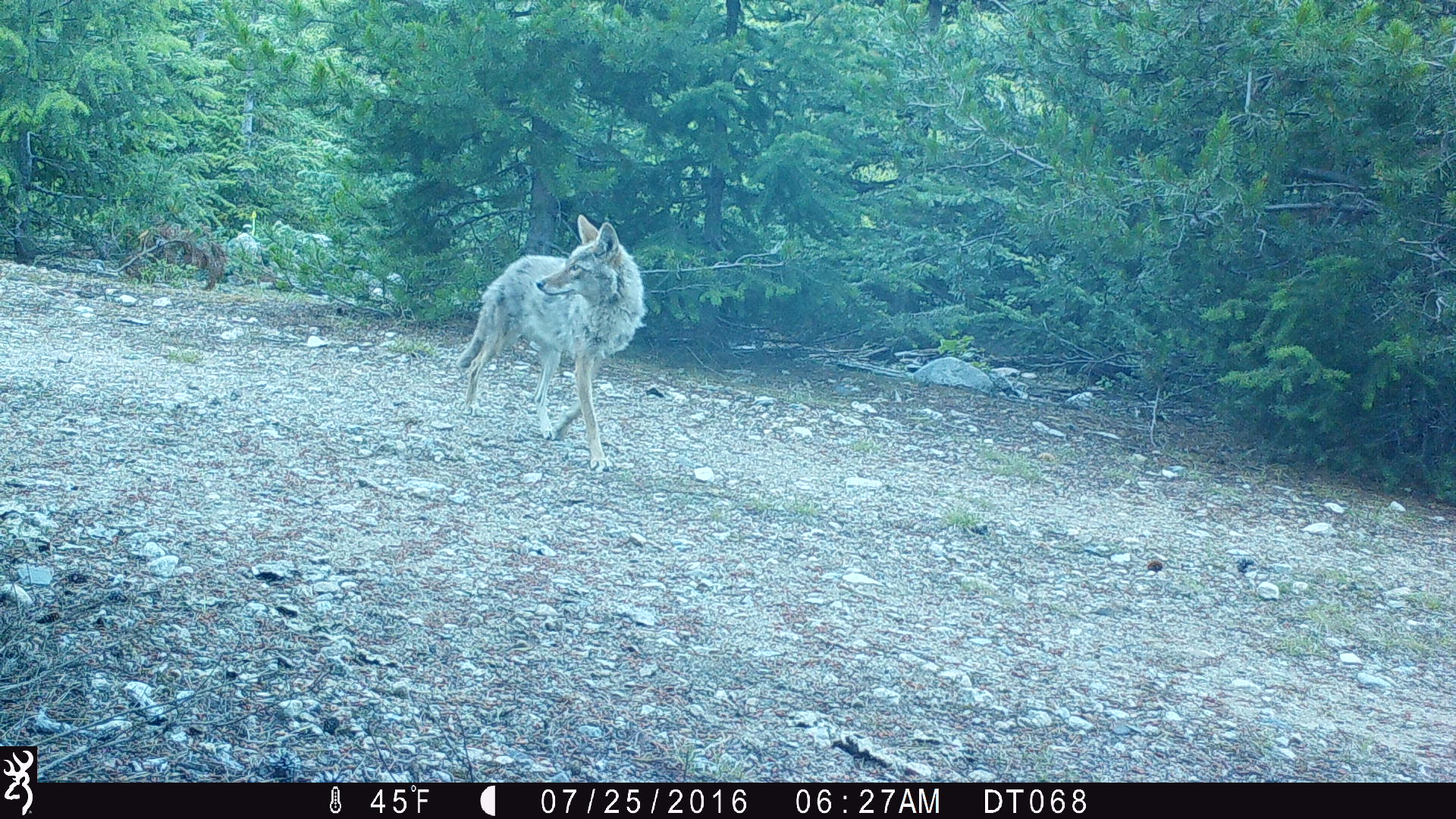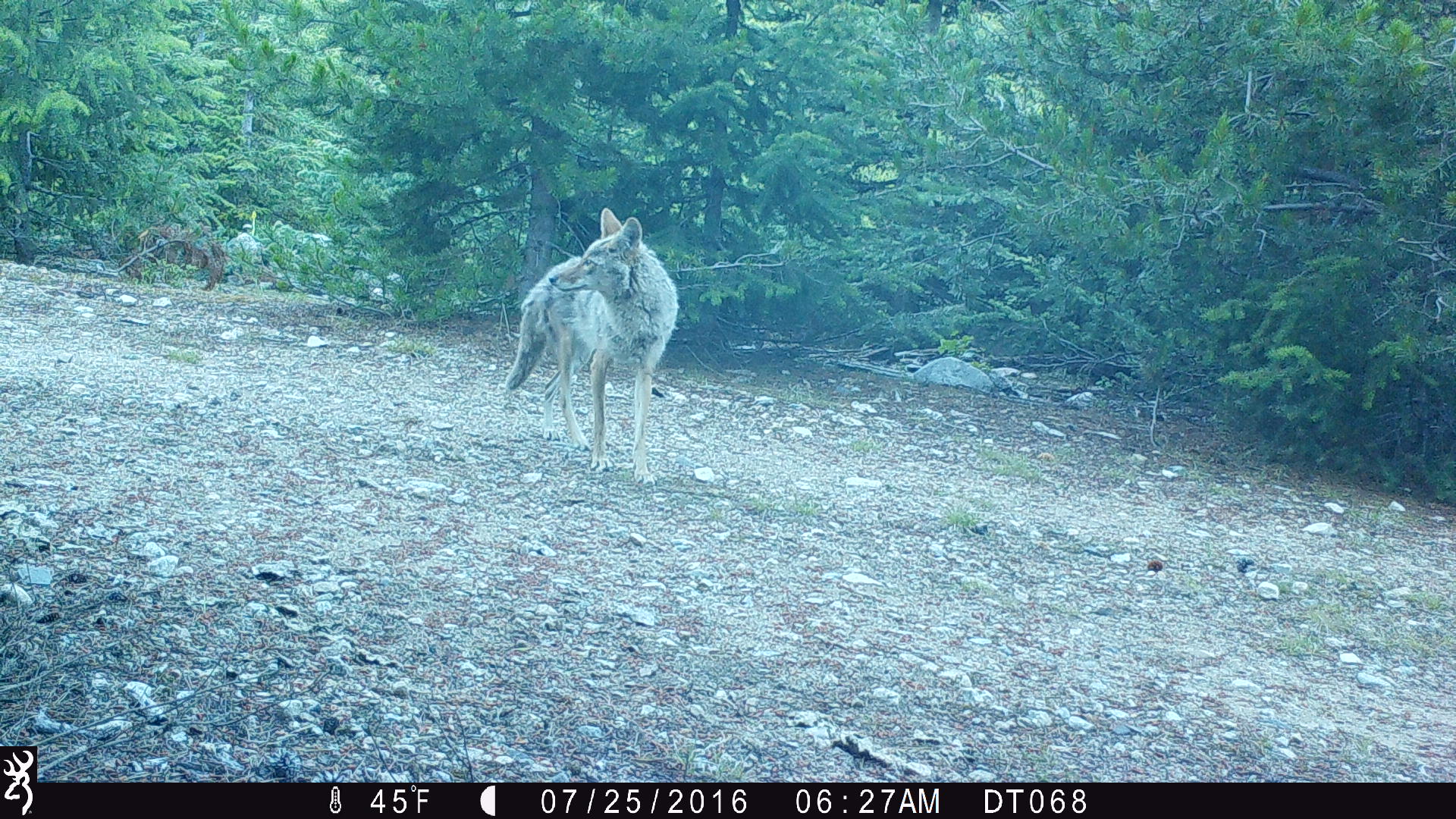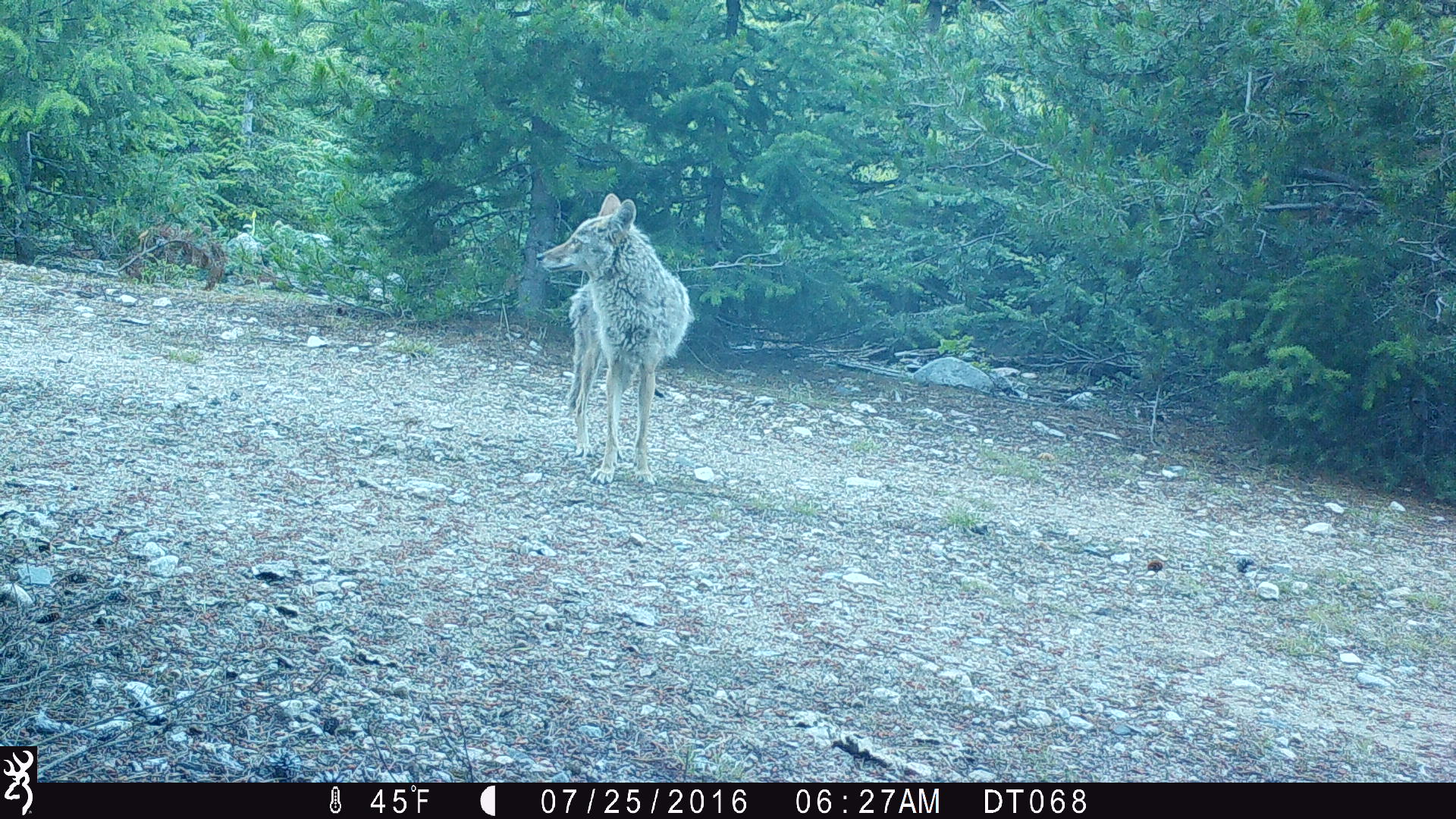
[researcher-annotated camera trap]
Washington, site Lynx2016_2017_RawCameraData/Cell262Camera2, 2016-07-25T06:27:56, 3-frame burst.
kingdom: Animalia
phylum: Chordata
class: Mammalia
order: Carnivora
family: Canidae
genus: Canis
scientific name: Canis latrans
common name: coyote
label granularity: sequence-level